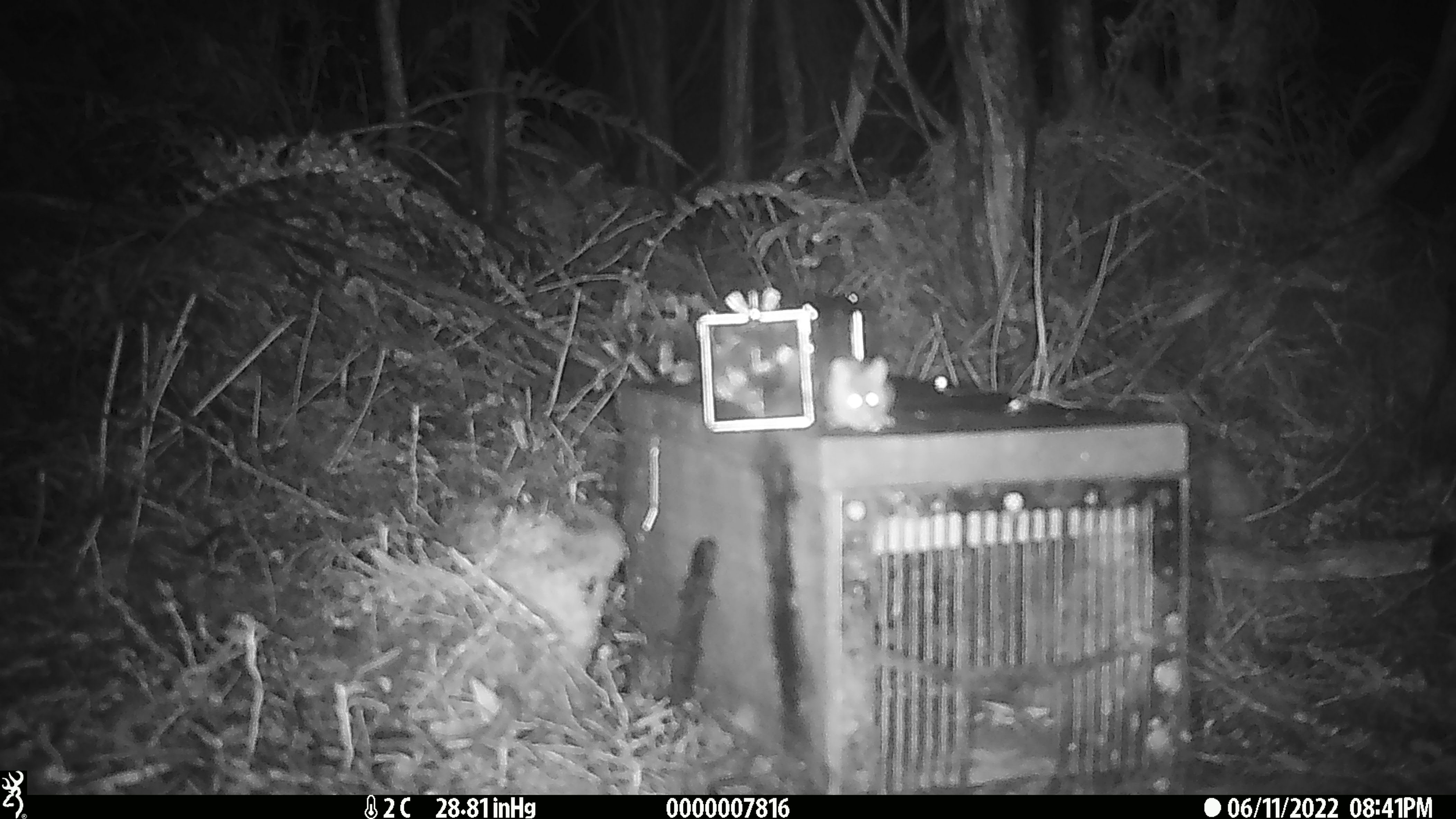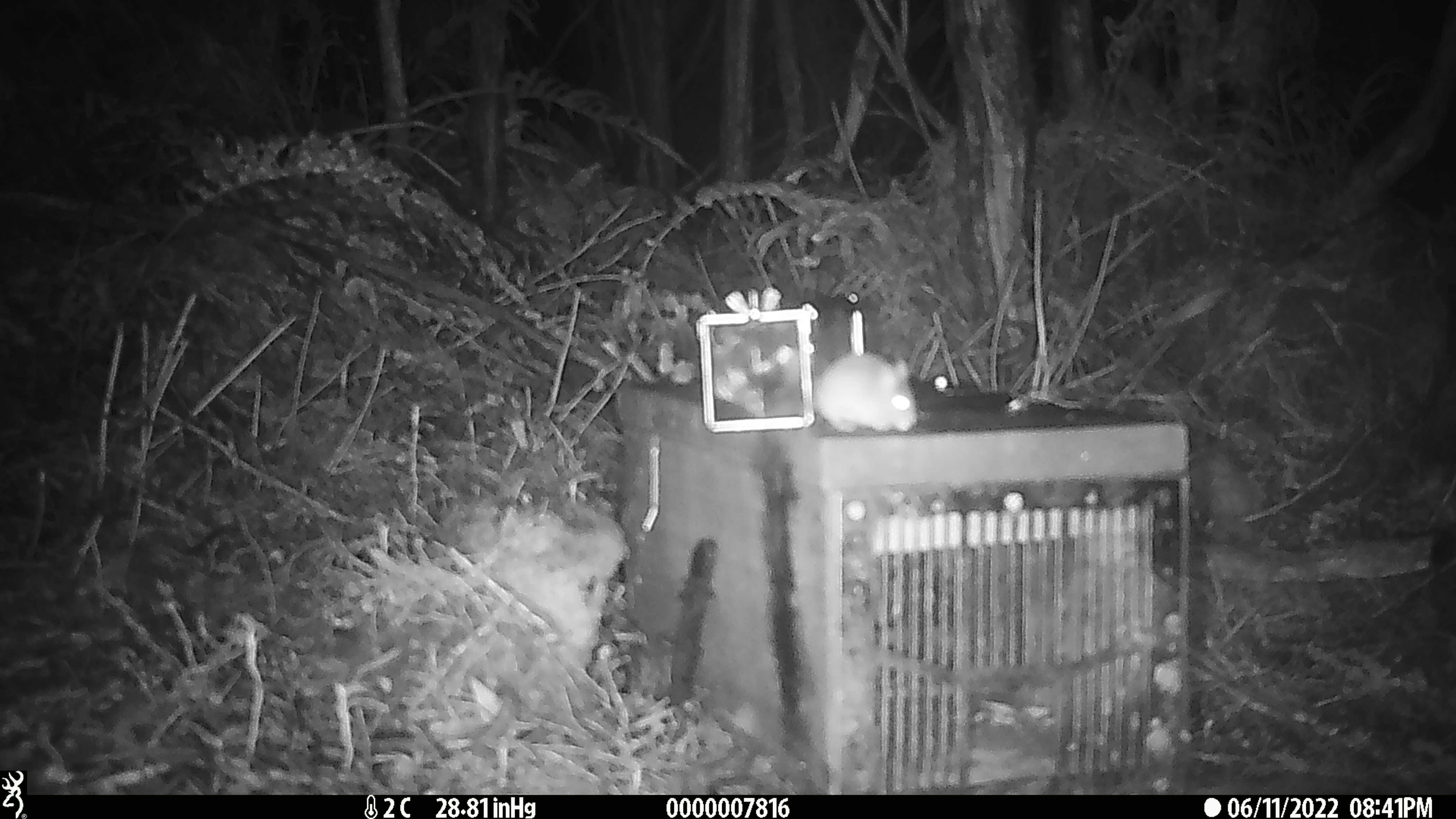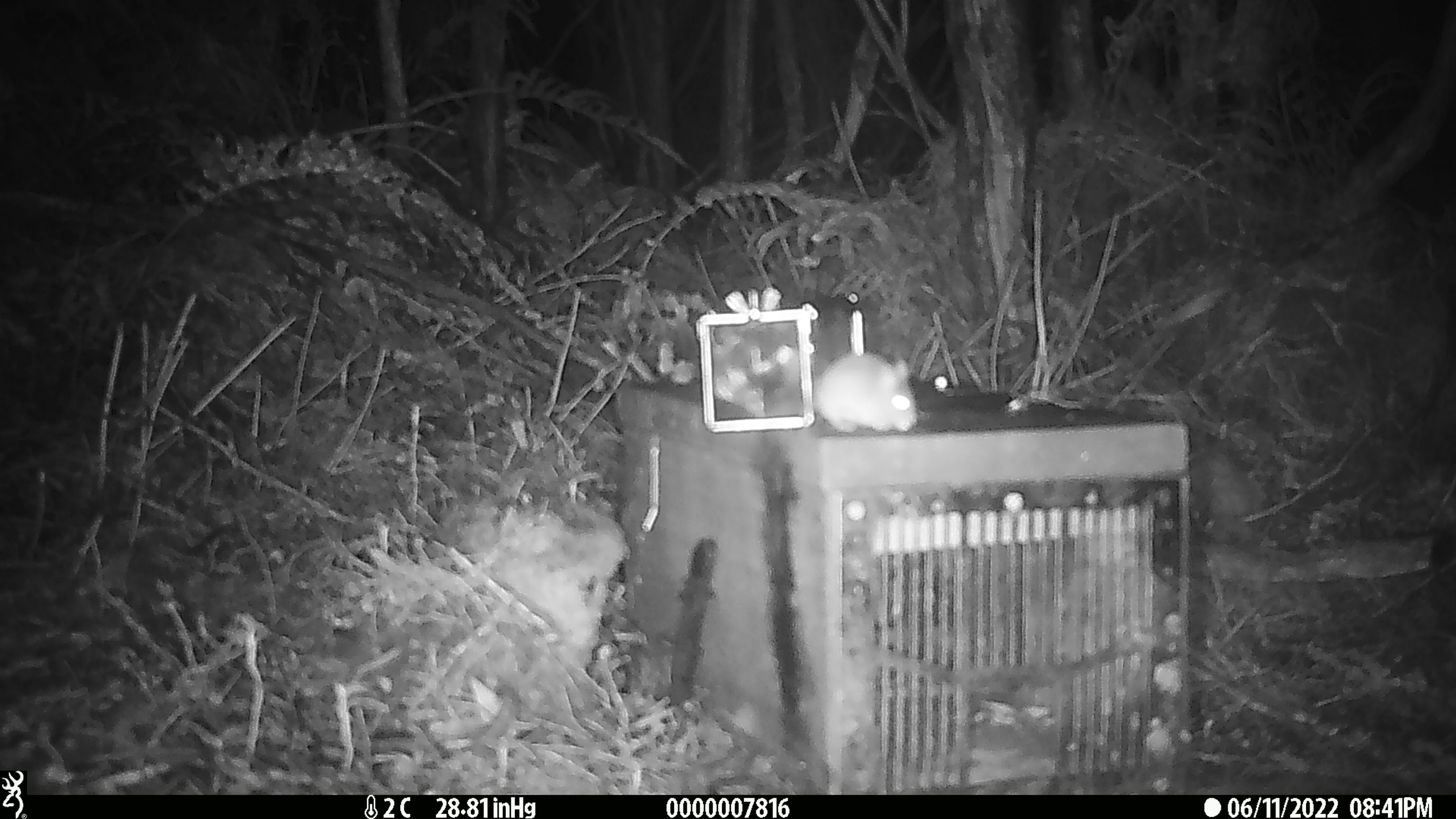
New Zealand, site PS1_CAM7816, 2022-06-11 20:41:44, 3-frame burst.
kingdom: Animalia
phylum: Chordata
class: Mammalia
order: Rodentia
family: Muridae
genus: Mus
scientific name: Mus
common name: mouse